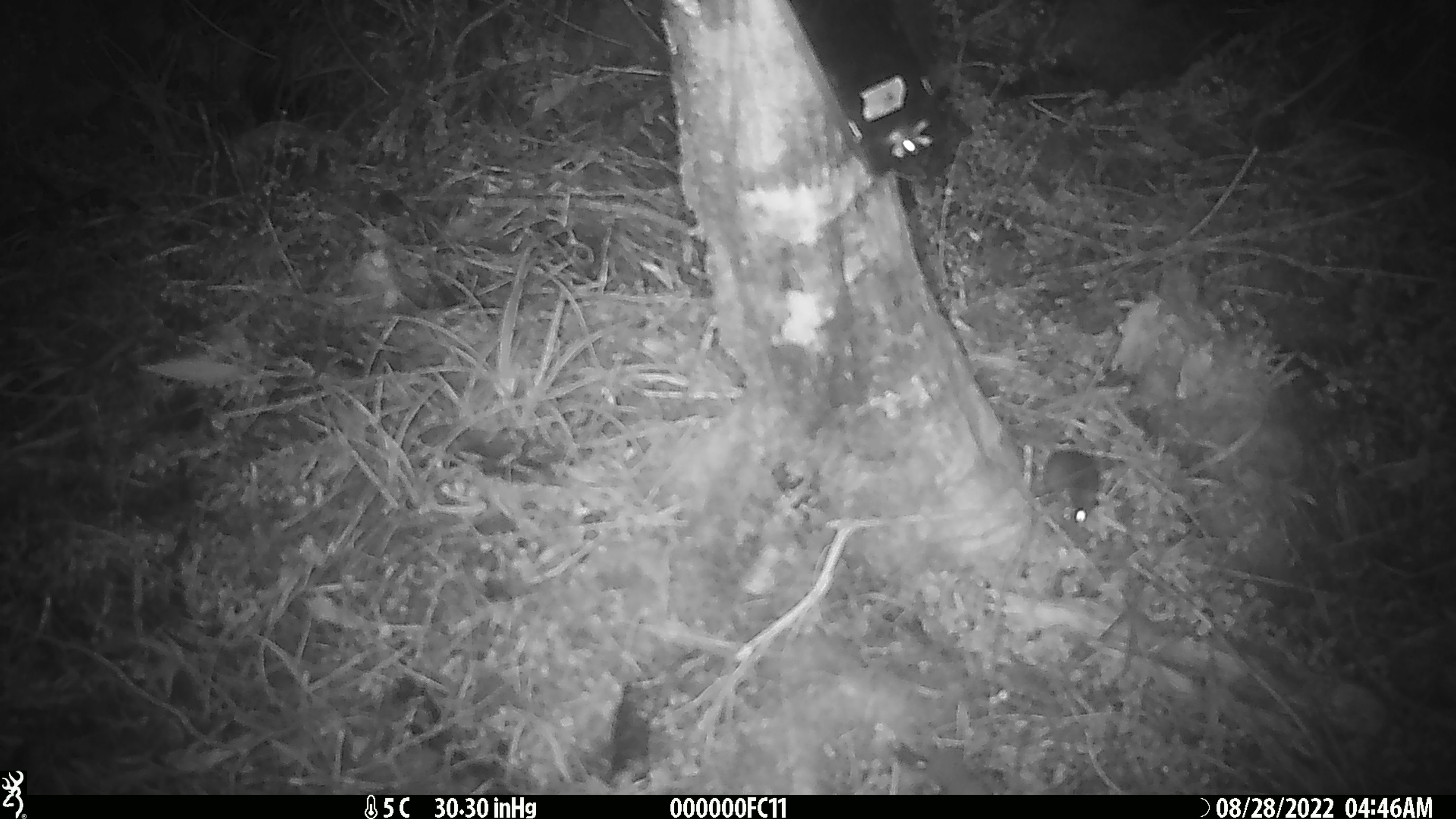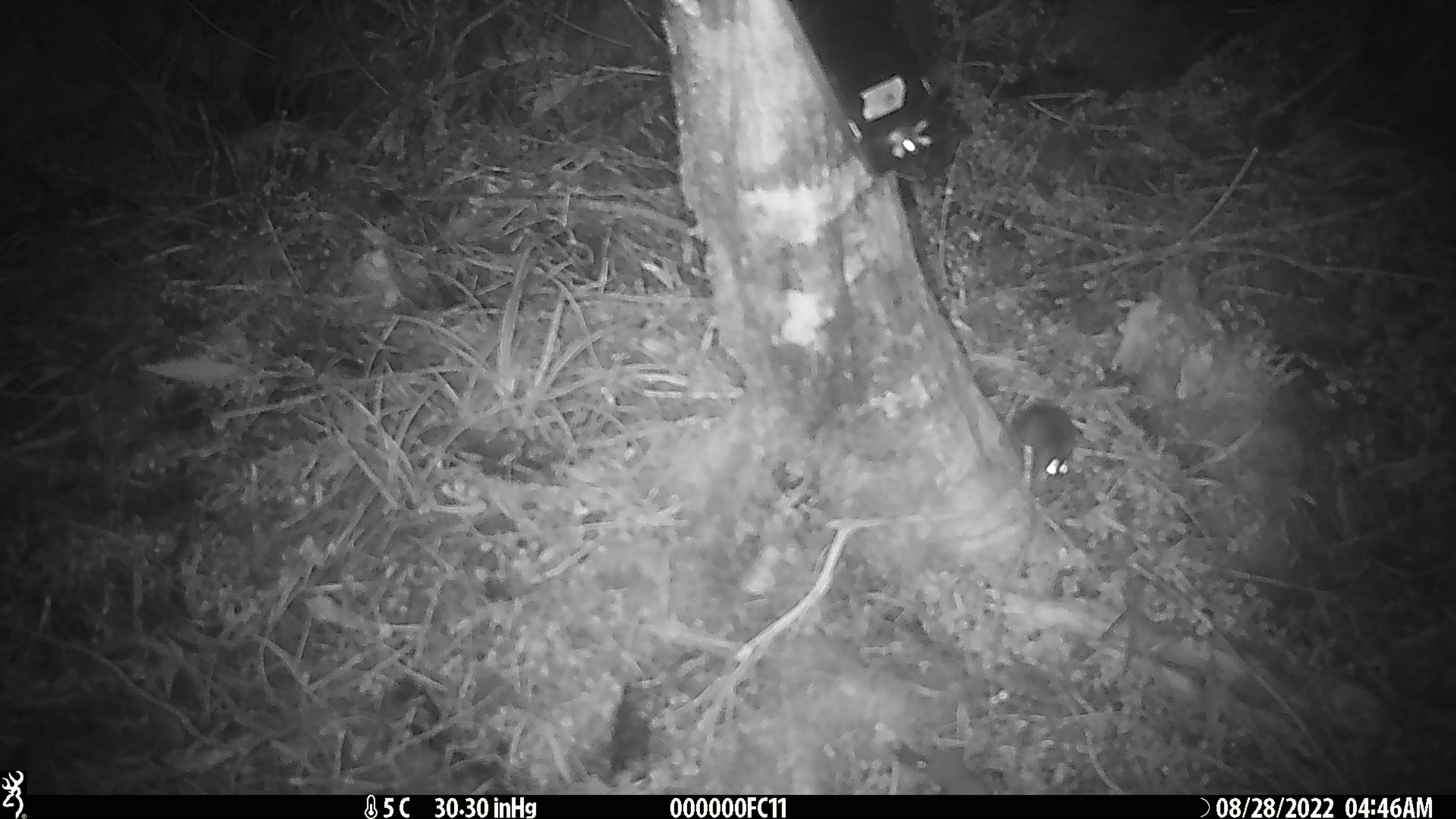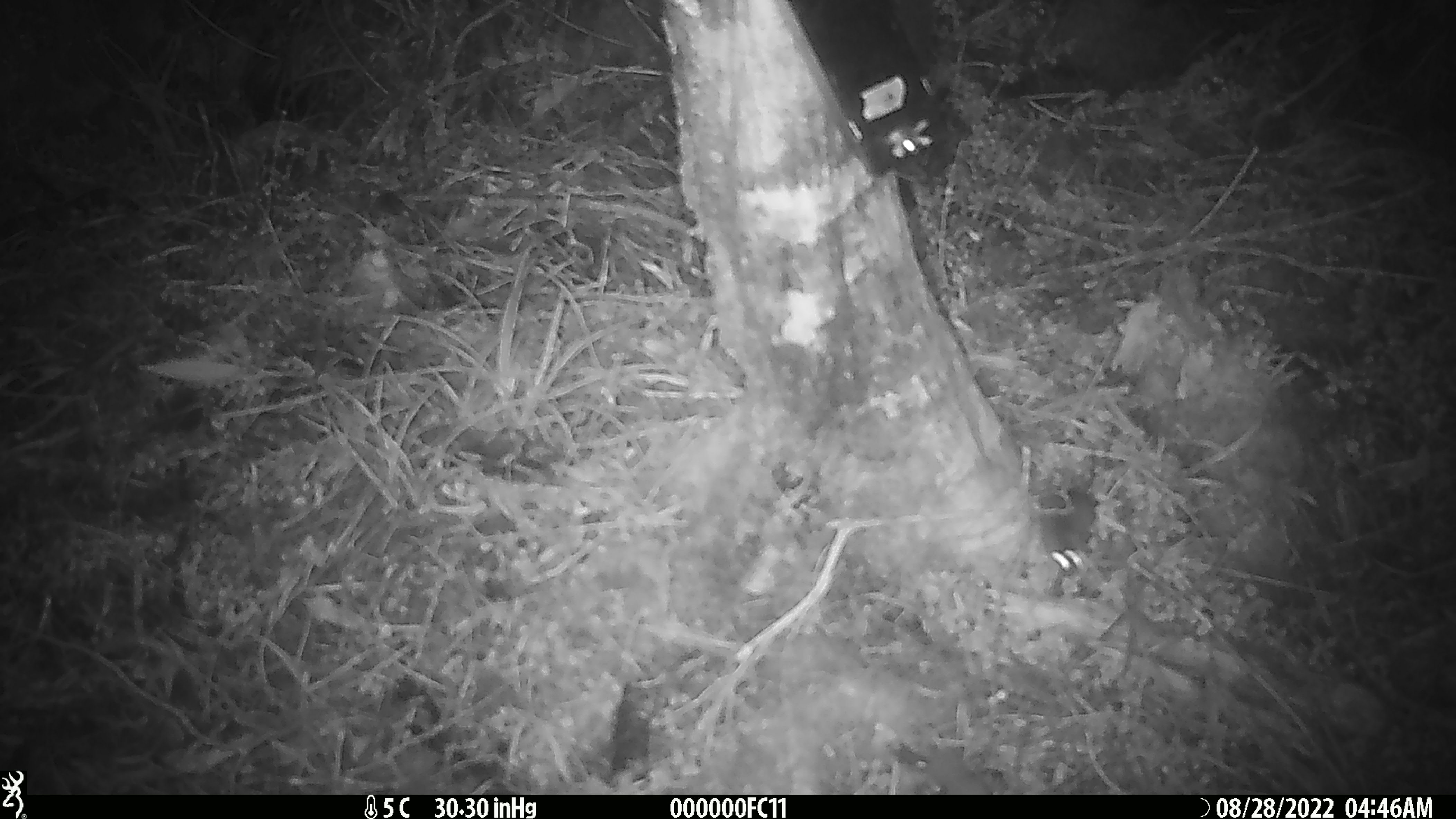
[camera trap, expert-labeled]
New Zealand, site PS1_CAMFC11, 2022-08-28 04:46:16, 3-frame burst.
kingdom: Animalia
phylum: Chordata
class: Mammalia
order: Rodentia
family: Muridae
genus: Mus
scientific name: Mus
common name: mouse